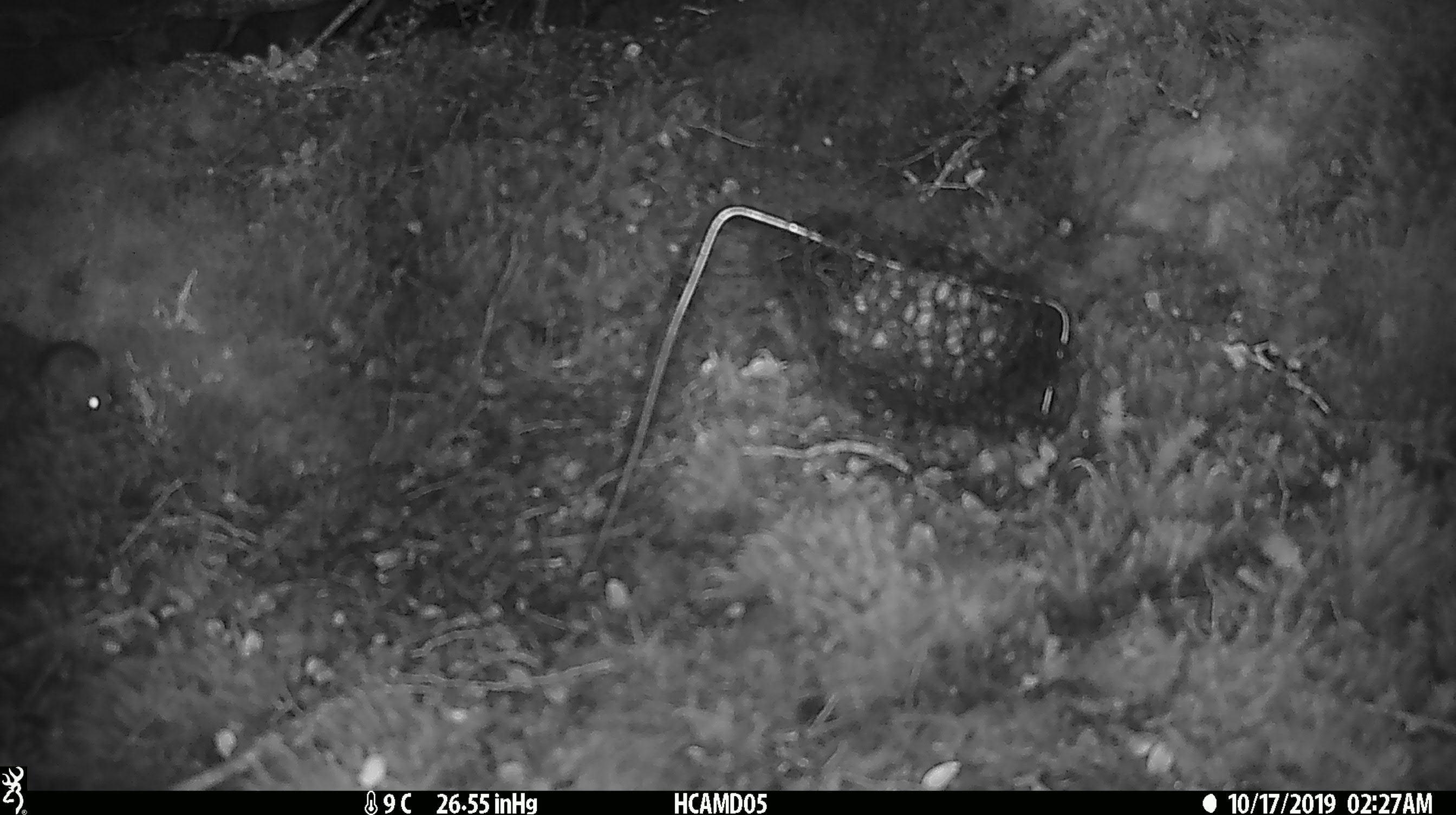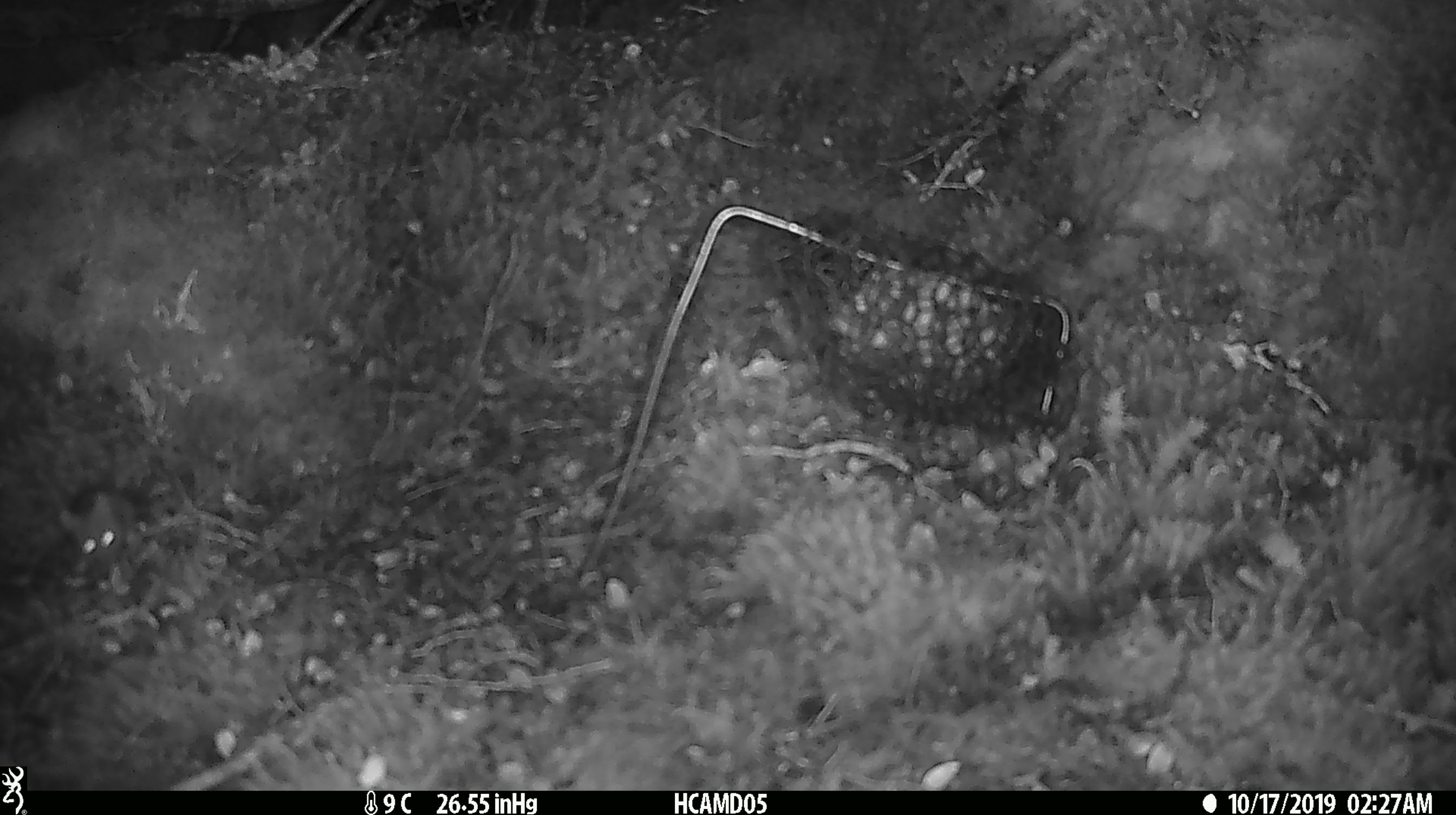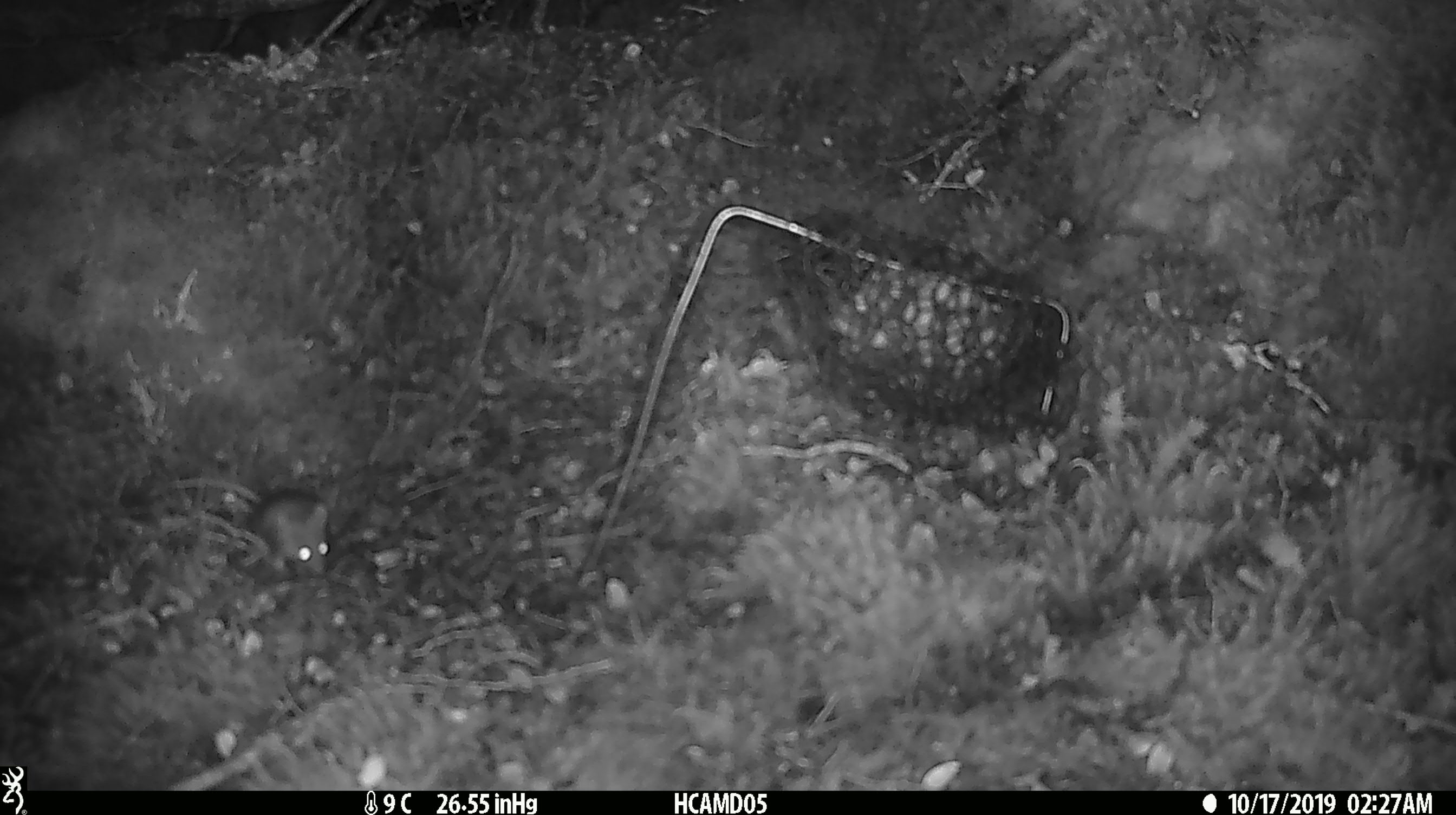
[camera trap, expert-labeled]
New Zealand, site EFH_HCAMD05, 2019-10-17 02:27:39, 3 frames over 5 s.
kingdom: Animalia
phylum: Chordata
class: Mammalia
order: Rodentia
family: Muridae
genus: Mus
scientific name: Mus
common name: mouse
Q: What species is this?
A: Mouse (Mus).